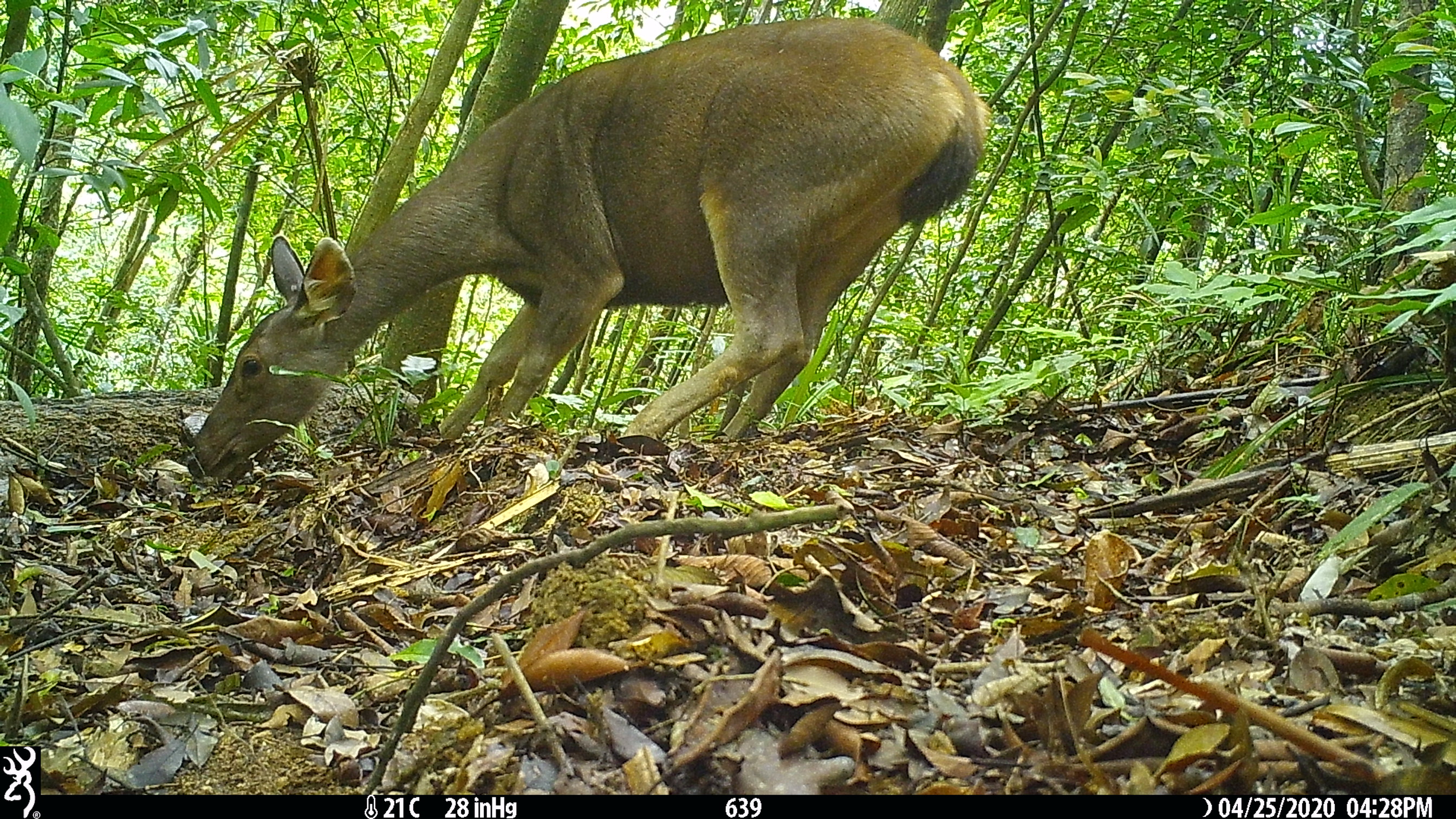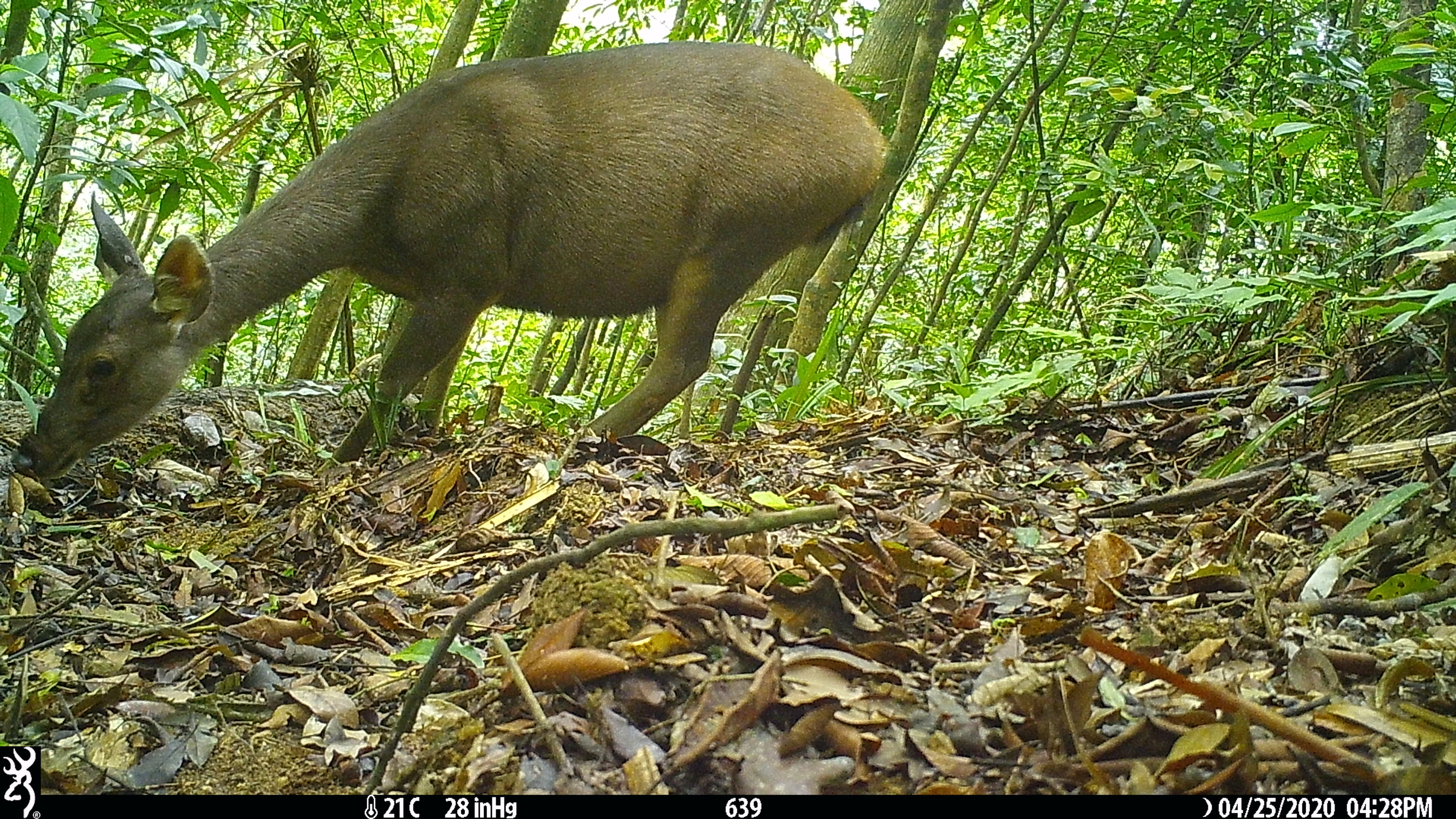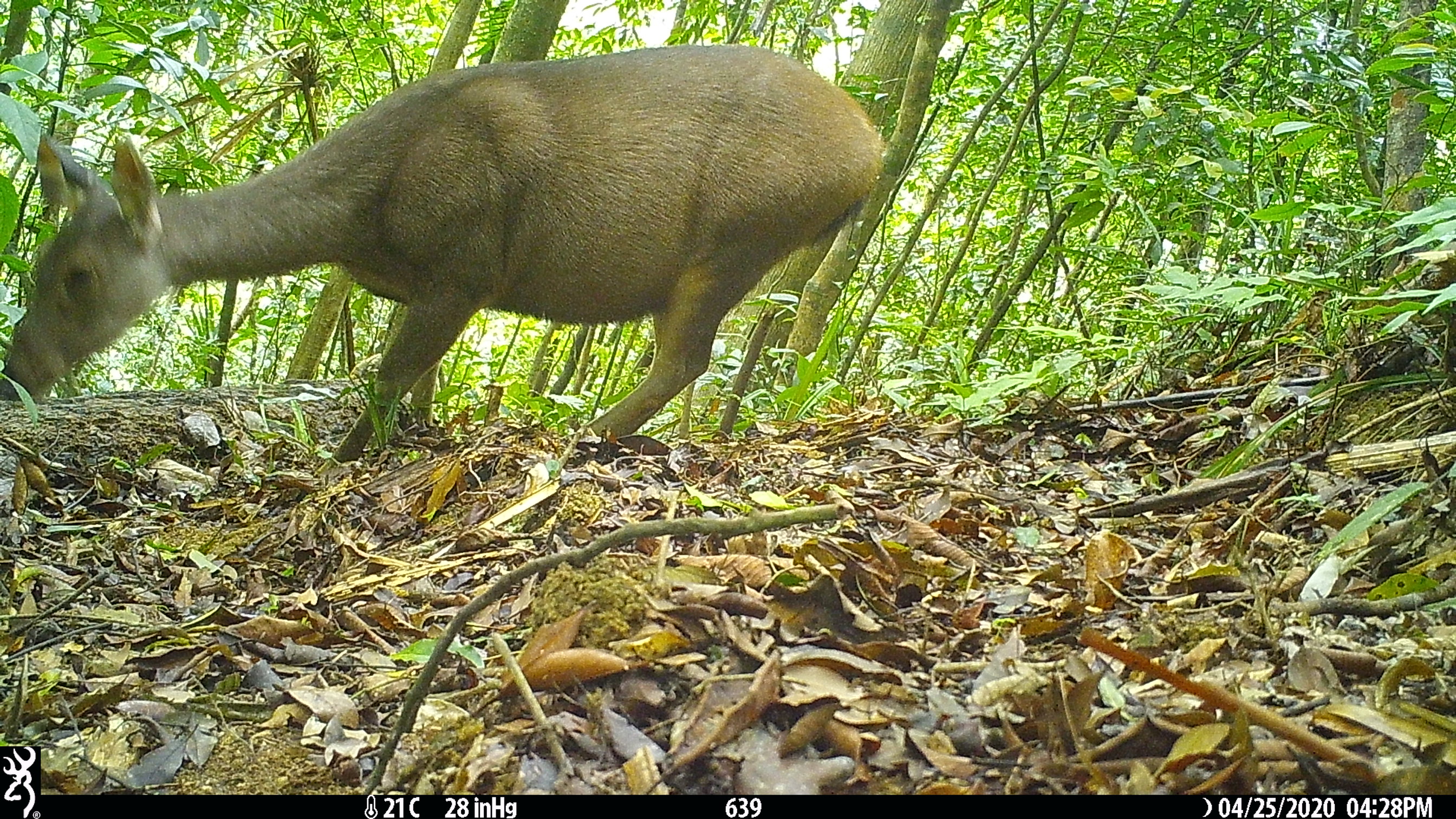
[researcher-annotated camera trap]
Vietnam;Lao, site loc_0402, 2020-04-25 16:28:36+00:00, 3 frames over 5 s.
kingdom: Animalia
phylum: Chordata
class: Mammalia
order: Artiodactyla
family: Cervidae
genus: Rusa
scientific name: Rusa unicolor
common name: sambar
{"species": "sambar (Rusa unicolor)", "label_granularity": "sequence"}